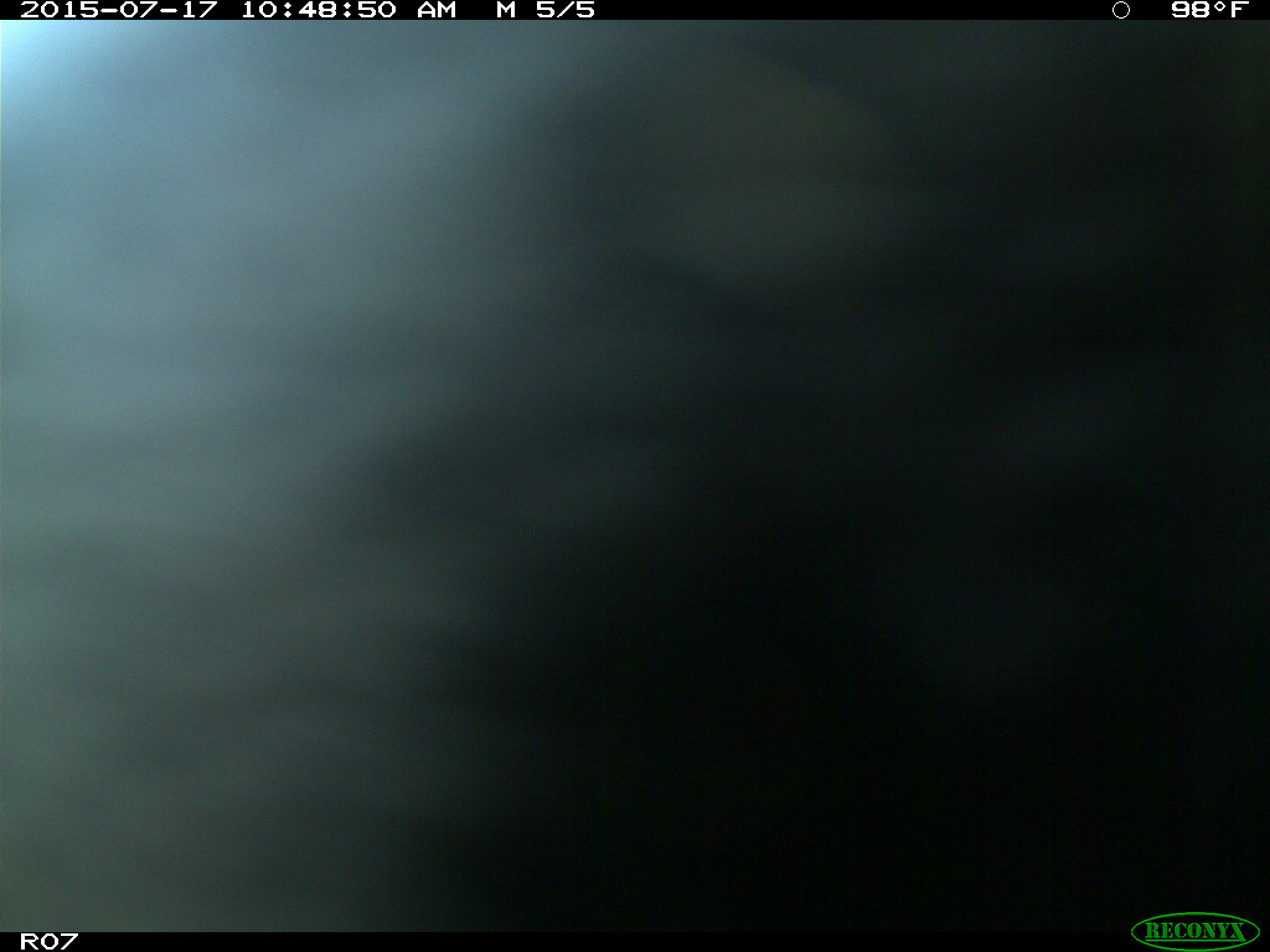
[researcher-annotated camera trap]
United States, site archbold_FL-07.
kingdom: Animalia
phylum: Chordata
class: Mammalia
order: Artiodactyla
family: Bovidae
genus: Bos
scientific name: Bos taurus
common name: domestic cow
Bos taurus (domestic cow).